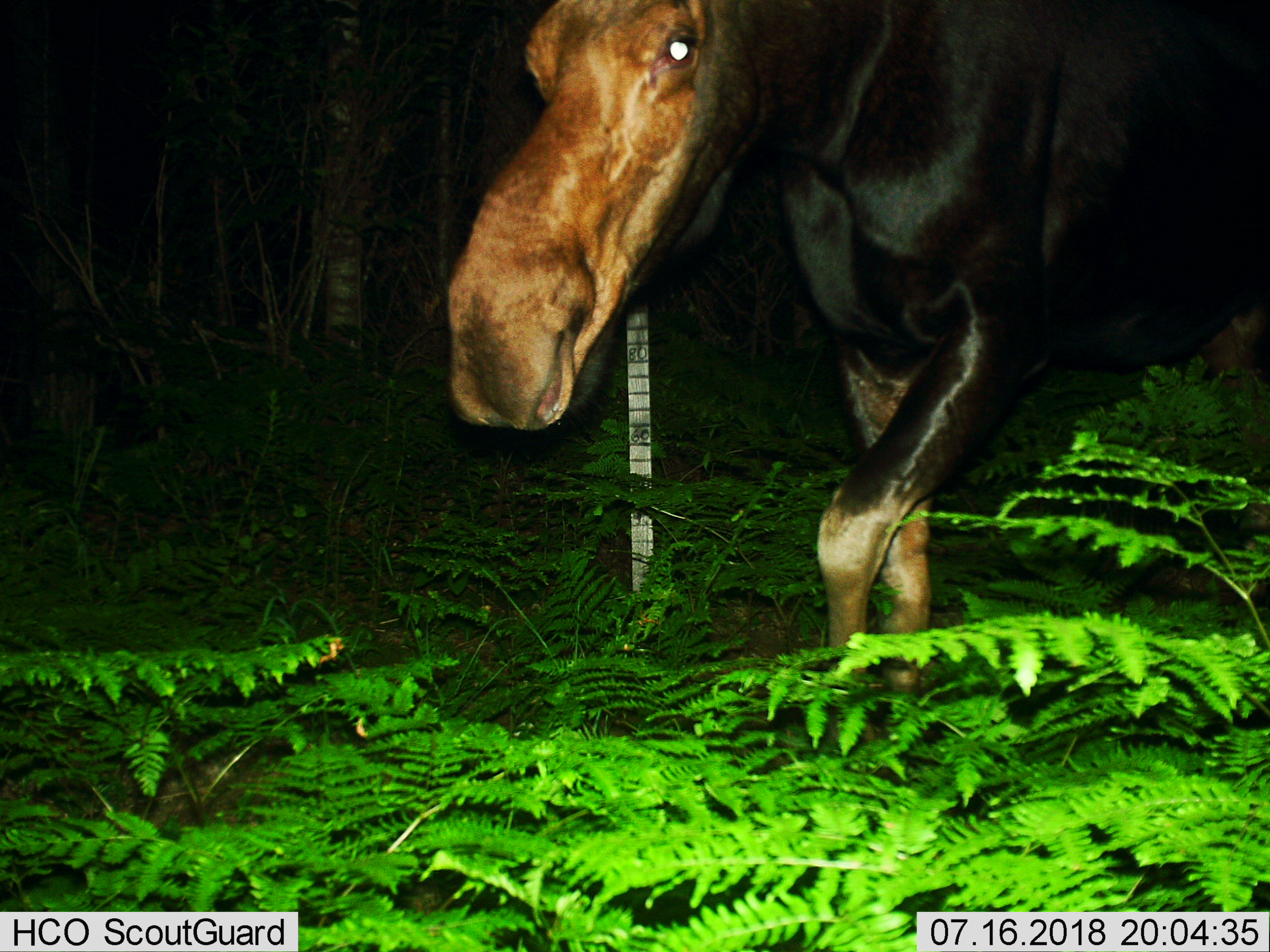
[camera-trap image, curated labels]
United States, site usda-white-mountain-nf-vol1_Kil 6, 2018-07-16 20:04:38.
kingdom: Animalia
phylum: Chordata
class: Mammalia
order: Artiodactyla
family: Cervidae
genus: Alces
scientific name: Alces alces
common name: moose